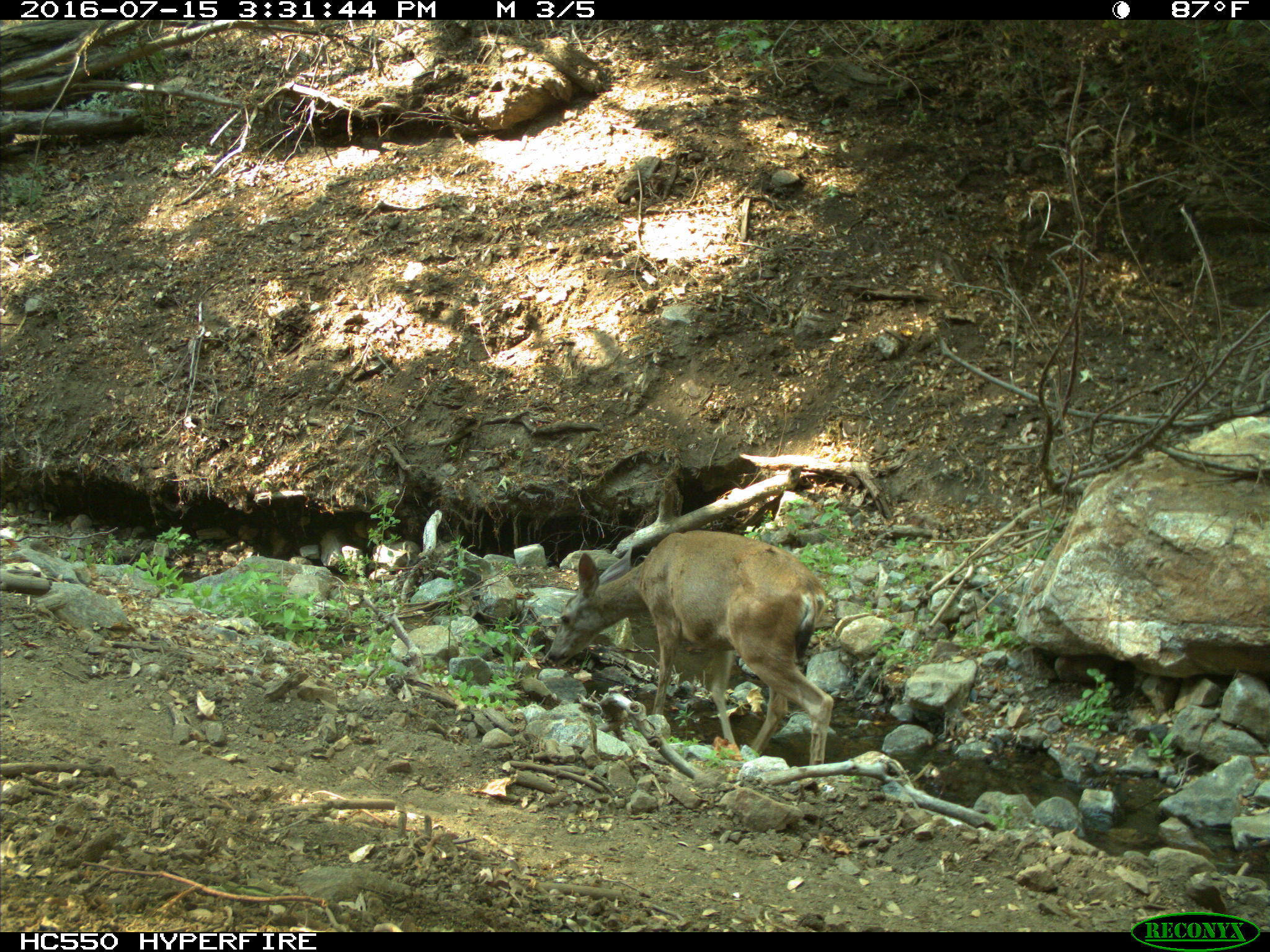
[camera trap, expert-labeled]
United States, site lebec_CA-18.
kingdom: Animalia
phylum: Chordata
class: Mammalia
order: Artiodactyla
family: Cervidae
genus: Odocoileus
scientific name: Odocoileus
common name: deer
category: unidentified deer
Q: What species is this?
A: Unidentified deer (deer) (Odocoileus).